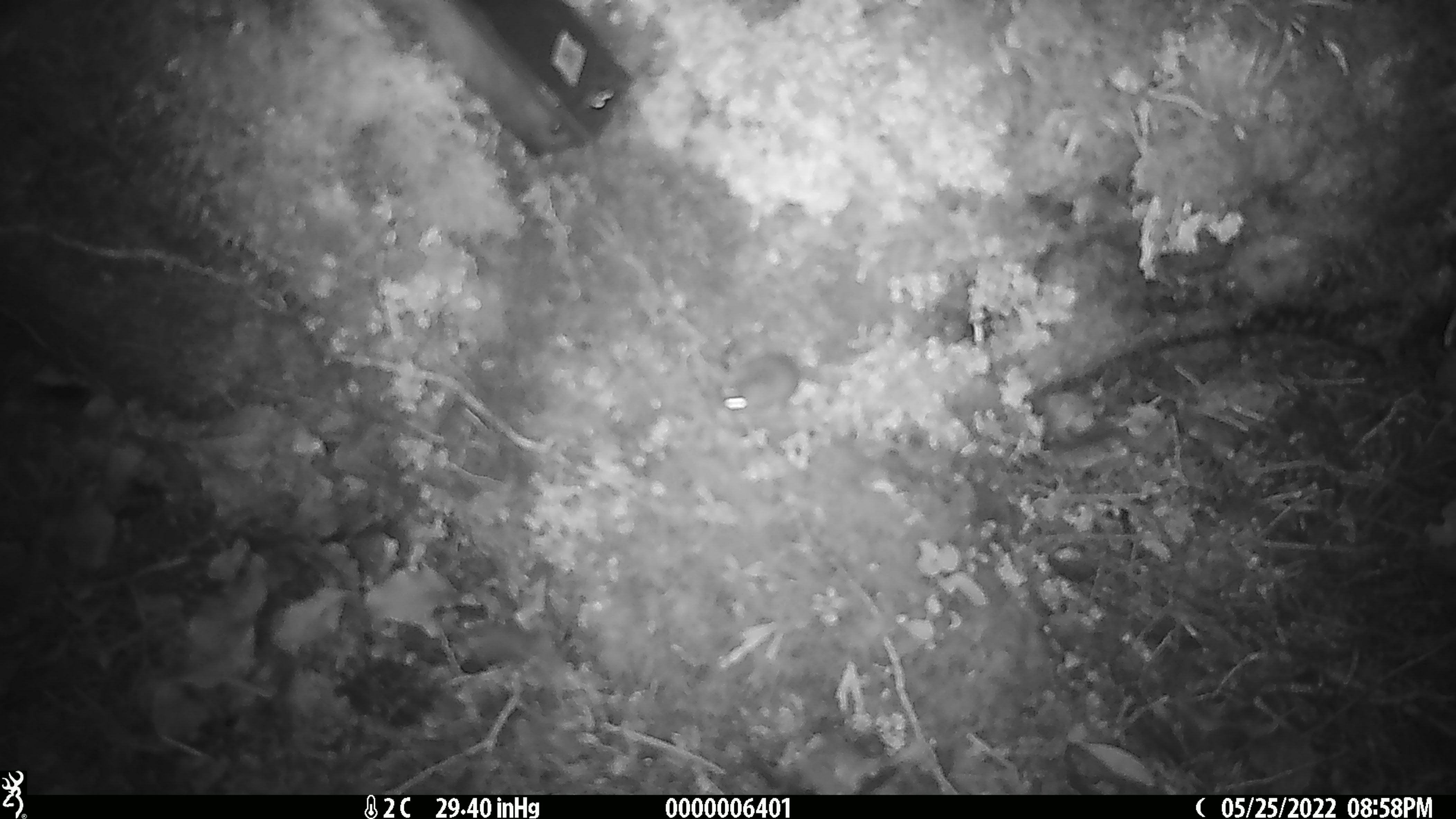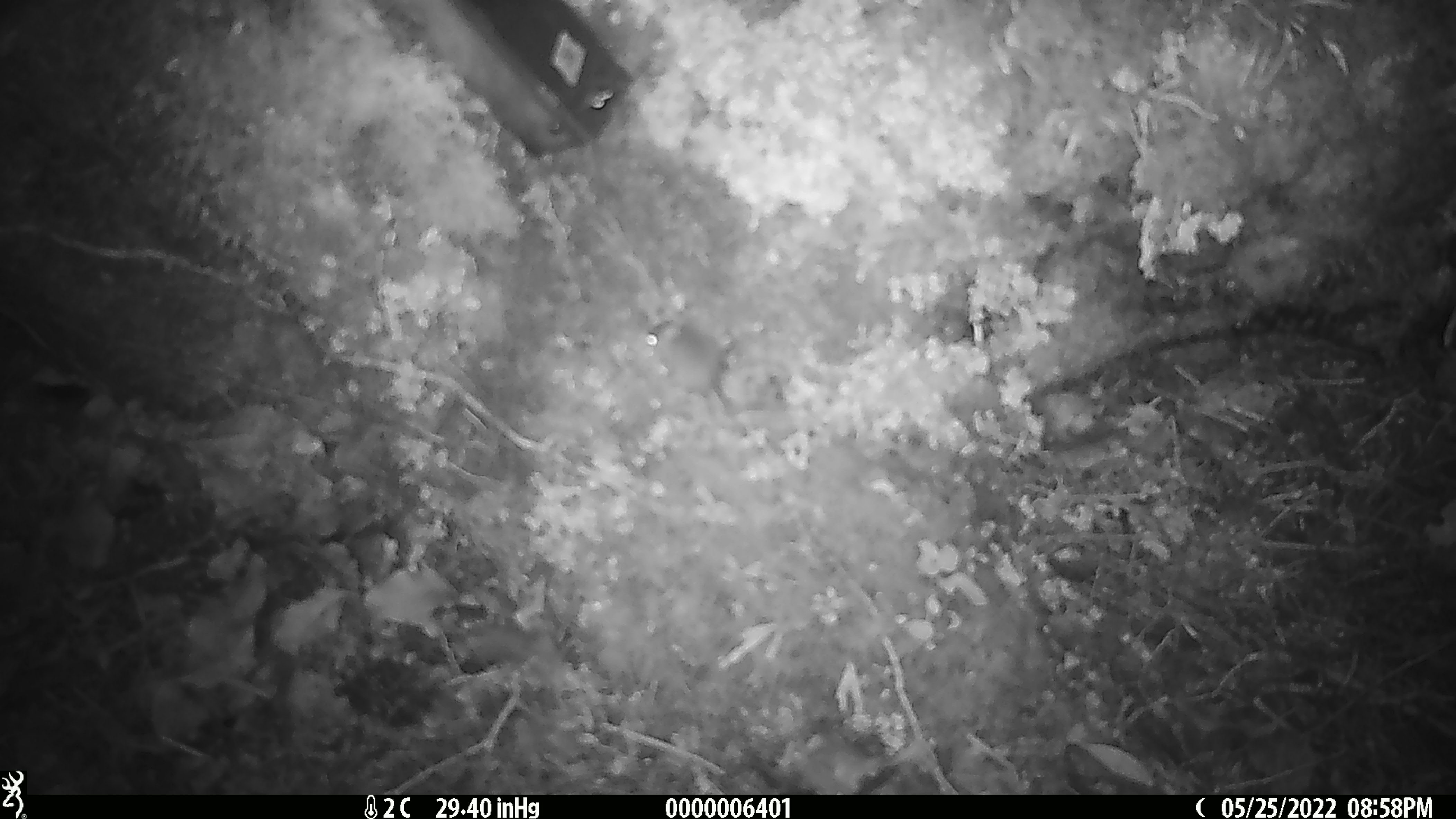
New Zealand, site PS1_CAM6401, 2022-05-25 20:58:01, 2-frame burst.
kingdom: Animalia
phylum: Chordata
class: Mammalia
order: Rodentia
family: Muridae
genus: Mus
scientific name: Mus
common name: mouse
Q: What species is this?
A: Mouse (Mus).